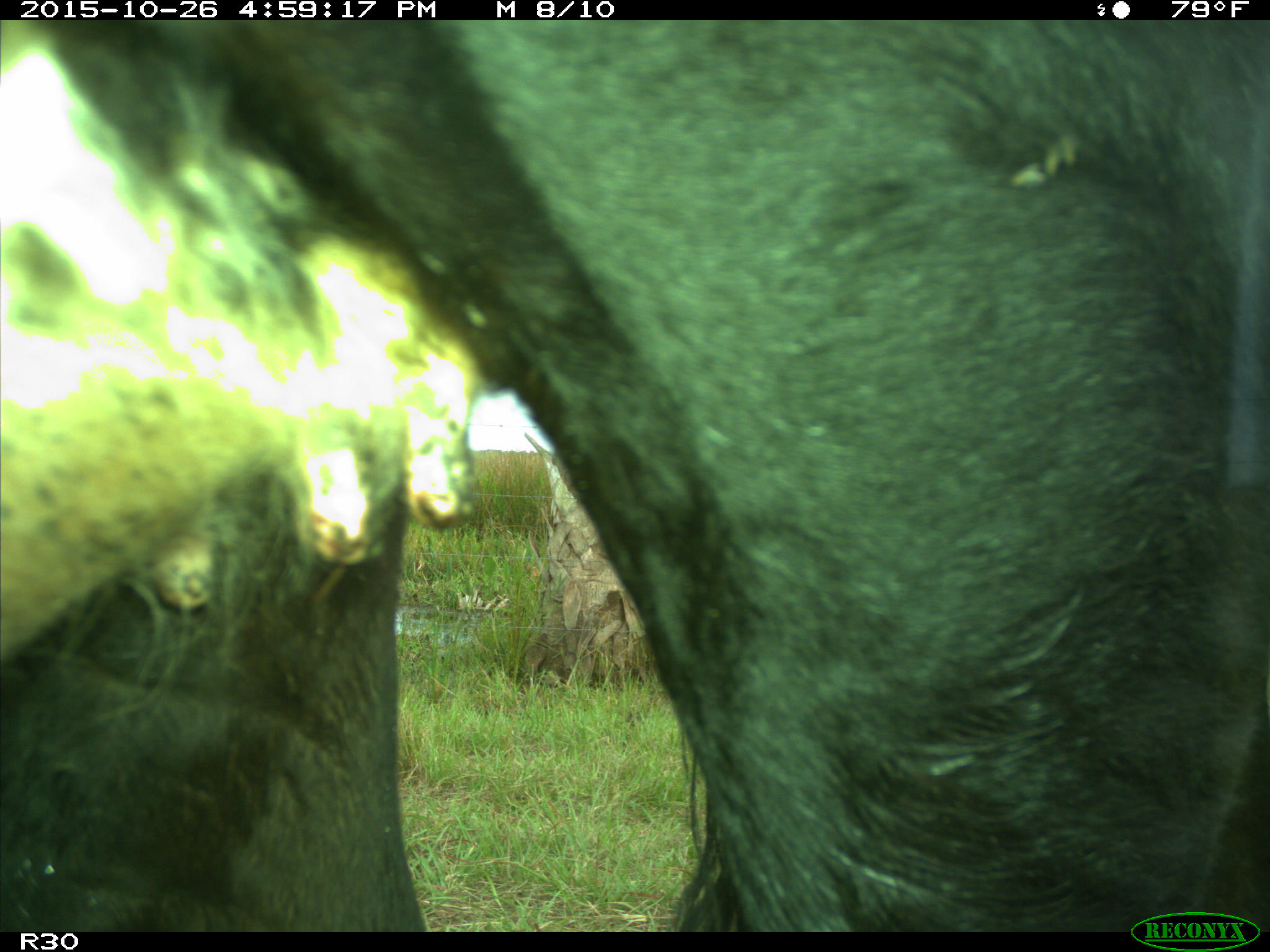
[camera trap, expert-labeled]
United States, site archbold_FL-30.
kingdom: Animalia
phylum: Chordata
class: Mammalia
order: Artiodactyla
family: Bovidae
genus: Bos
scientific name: Bos taurus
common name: domestic cow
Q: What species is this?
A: Bos taurus (domestic cow).